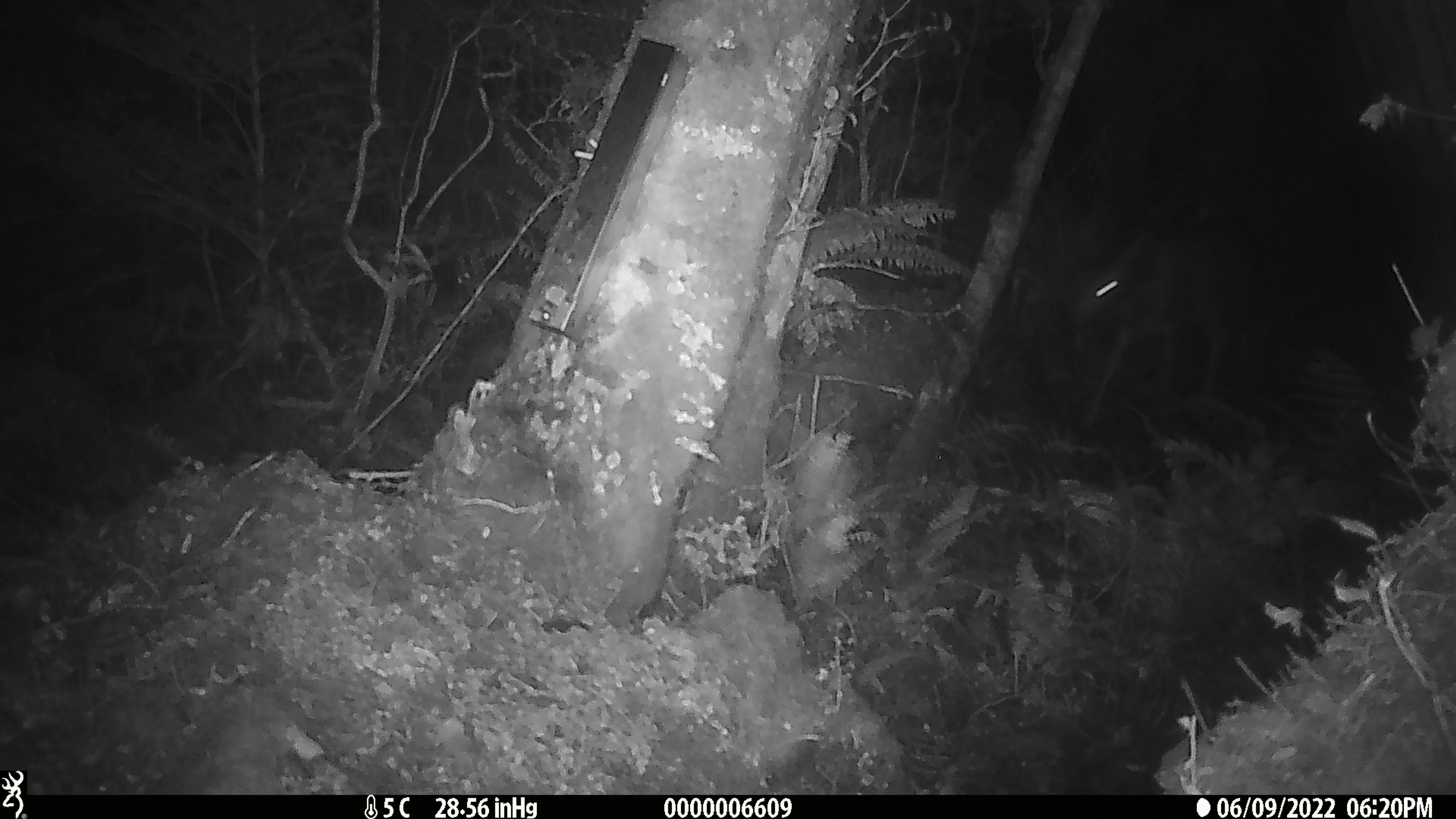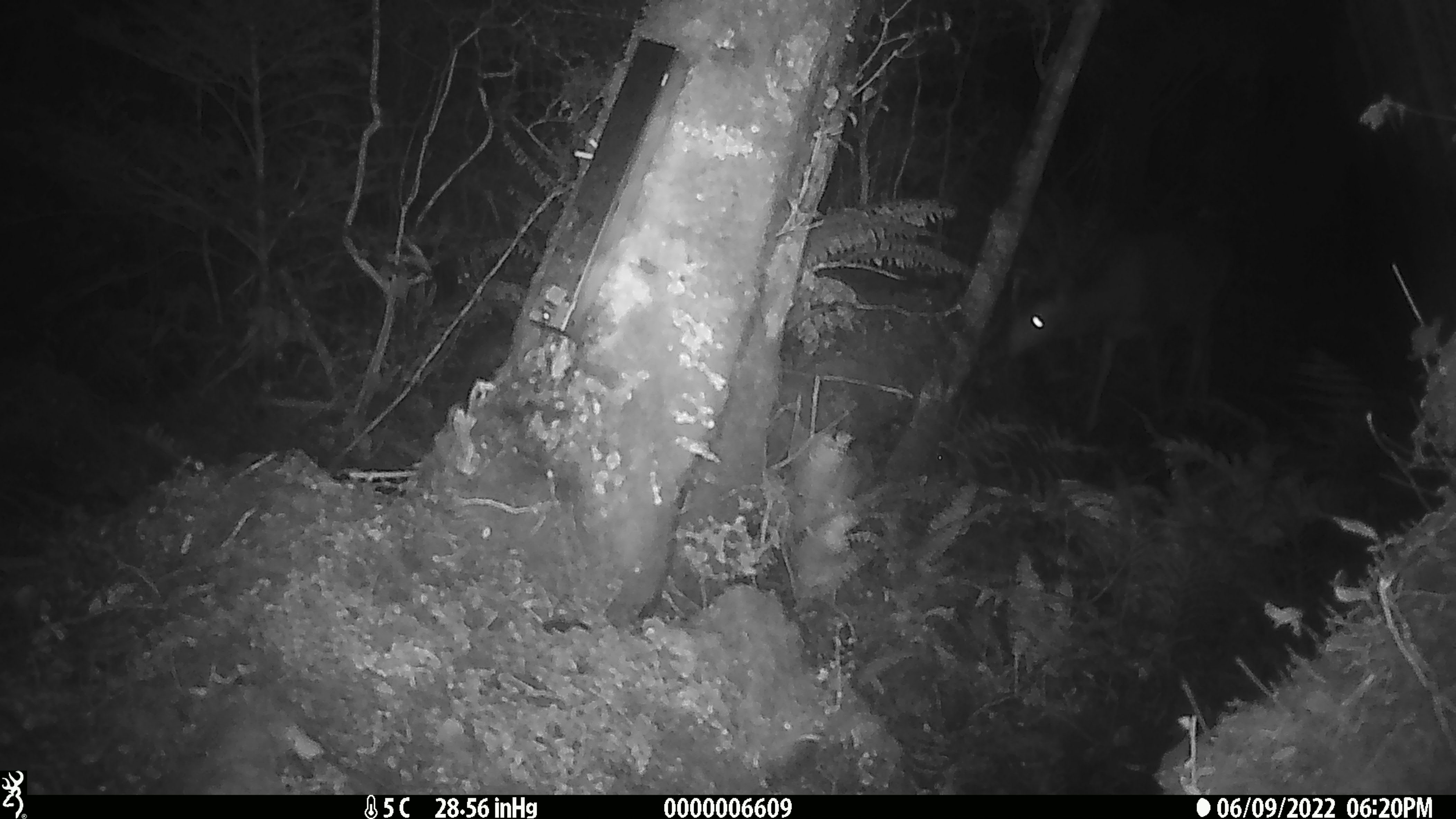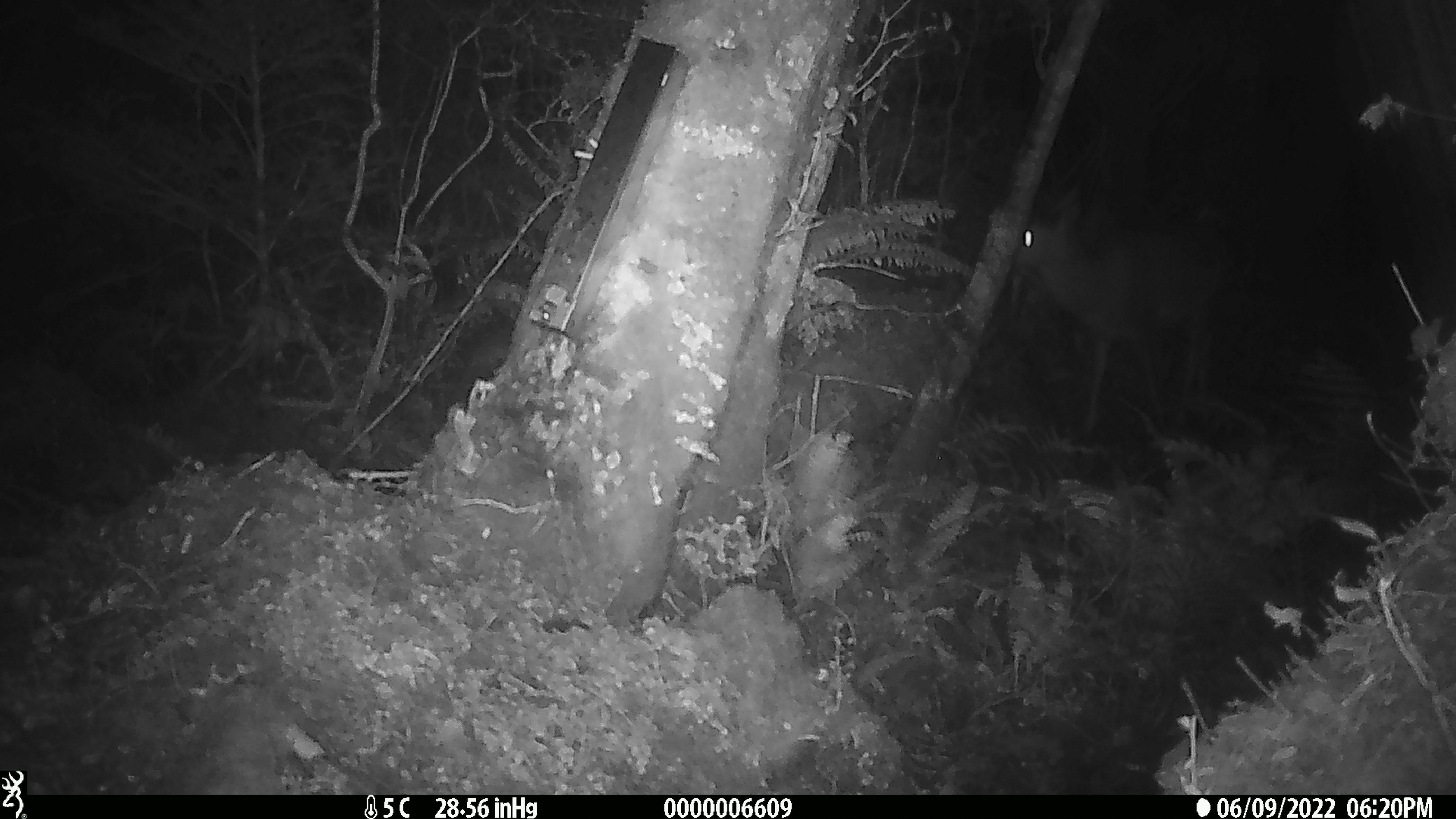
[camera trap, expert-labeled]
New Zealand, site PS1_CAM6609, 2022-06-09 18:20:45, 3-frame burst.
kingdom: Animalia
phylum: Chordata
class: Mammalia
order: Artiodactyla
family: Cervidae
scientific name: Cervidae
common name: deer